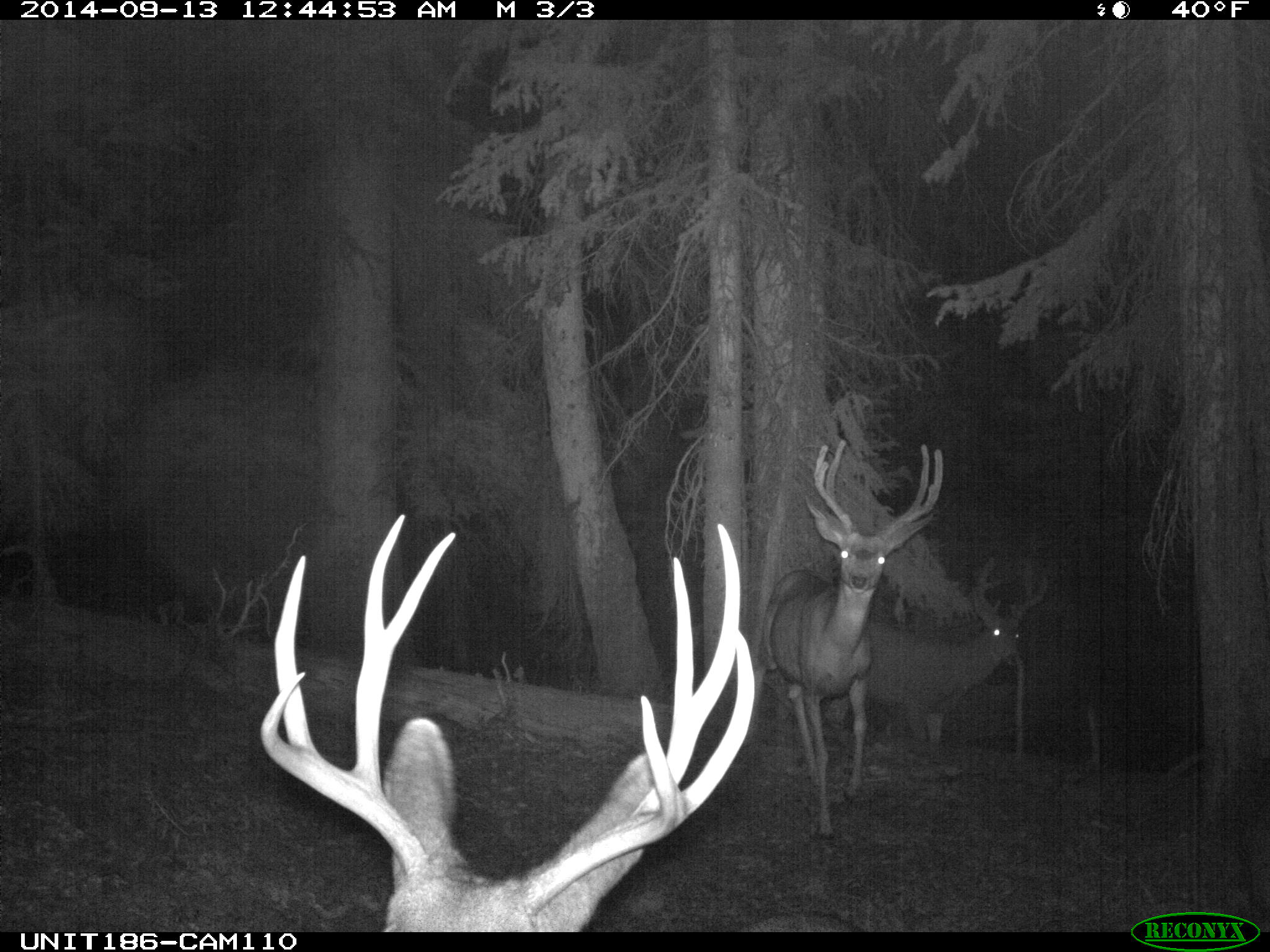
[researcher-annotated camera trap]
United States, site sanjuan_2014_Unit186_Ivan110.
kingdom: Animalia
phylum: Chordata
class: Mammalia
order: Artiodactyla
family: Cervidae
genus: Odocoileus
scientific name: Odocoileus hemionus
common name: mule deer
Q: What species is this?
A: Odocoileus hemionus (mule deer).